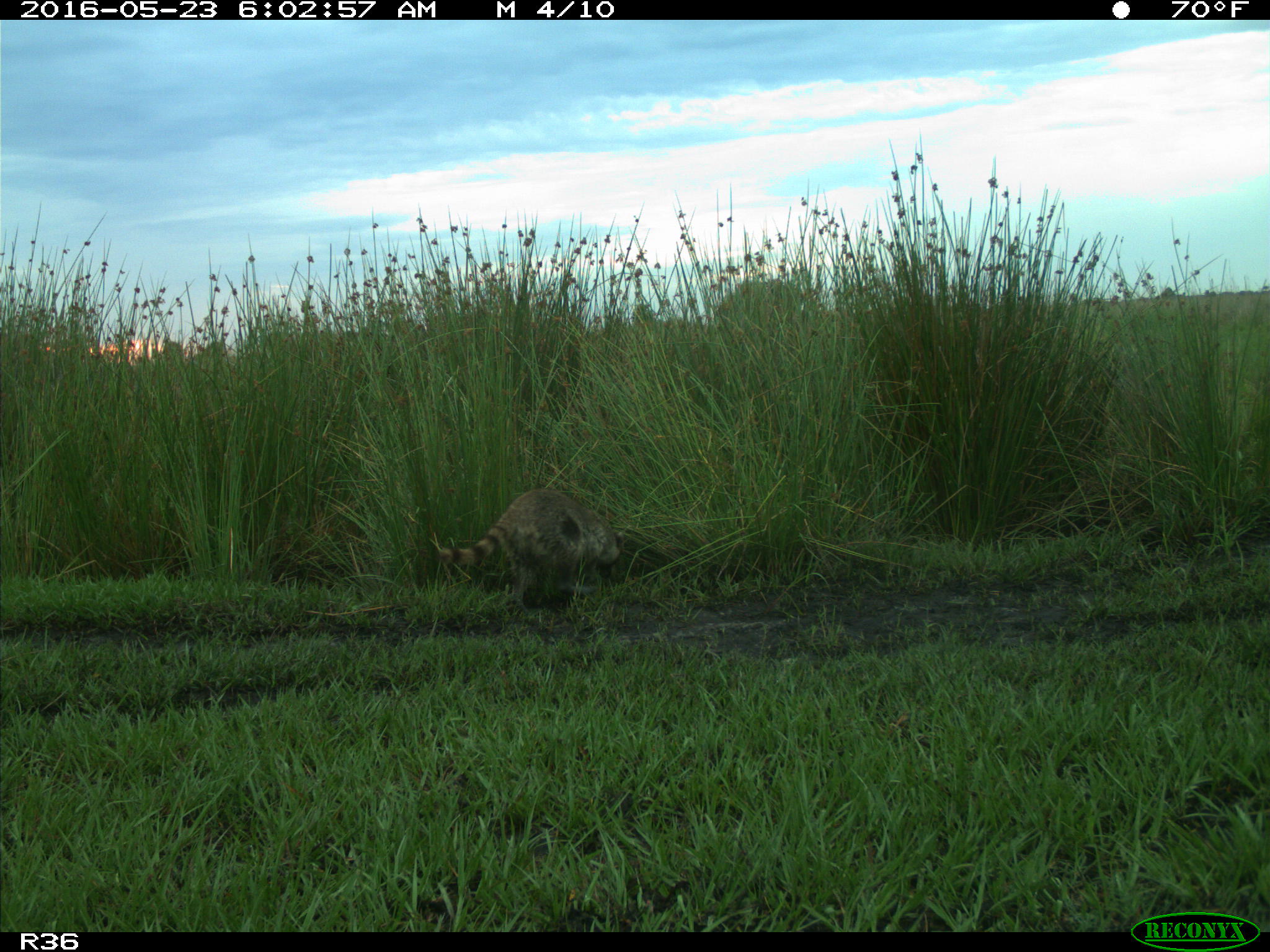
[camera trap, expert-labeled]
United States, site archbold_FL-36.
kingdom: Animalia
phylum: Chordata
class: Mammalia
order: Carnivora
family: Procyonidae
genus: Procyon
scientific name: Procyon lotor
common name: common raccoon